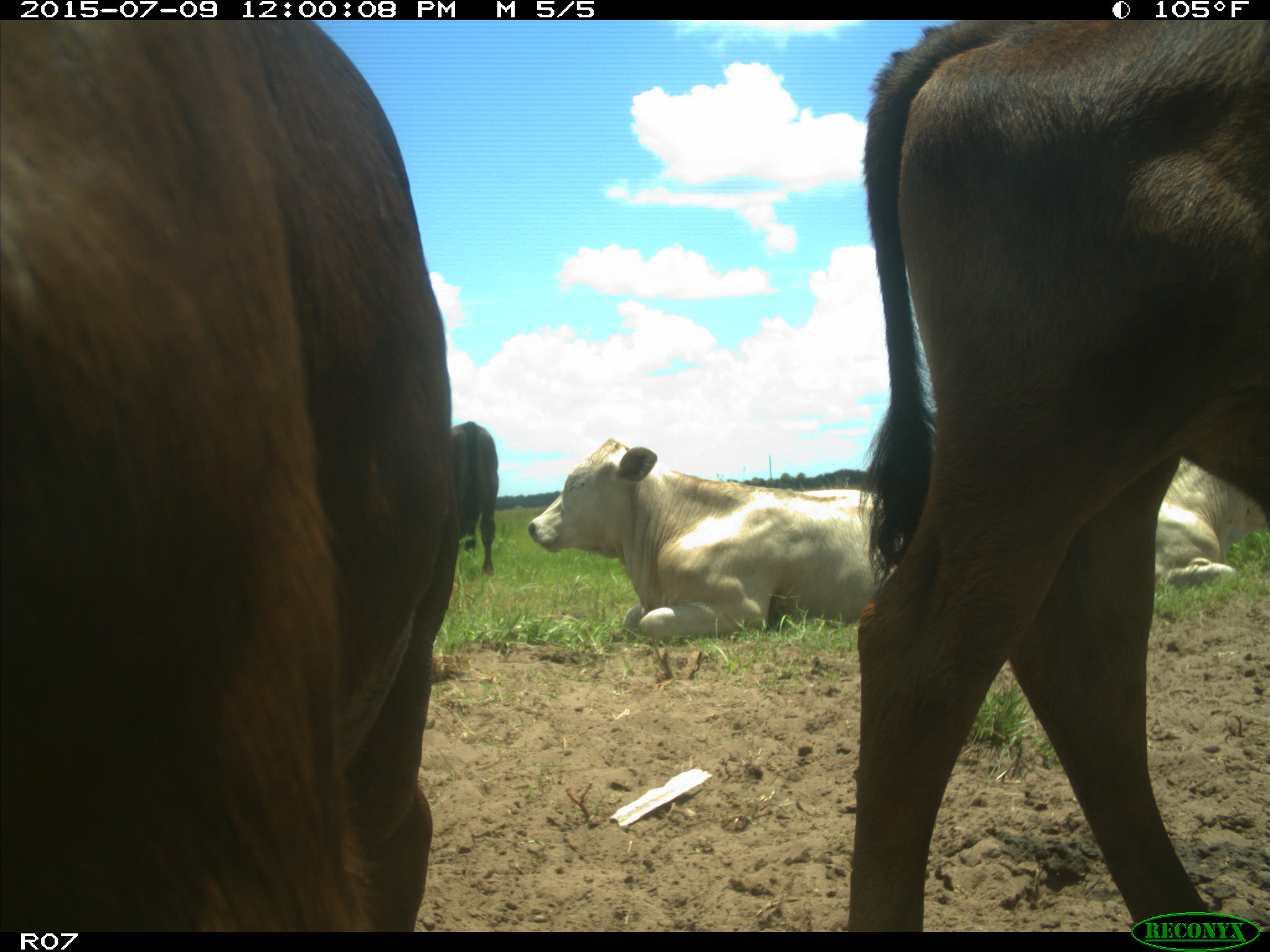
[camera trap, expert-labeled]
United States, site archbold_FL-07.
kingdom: Animalia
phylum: Chordata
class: Mammalia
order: Artiodactyla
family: Bovidae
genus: Bos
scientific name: Bos taurus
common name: domestic cow